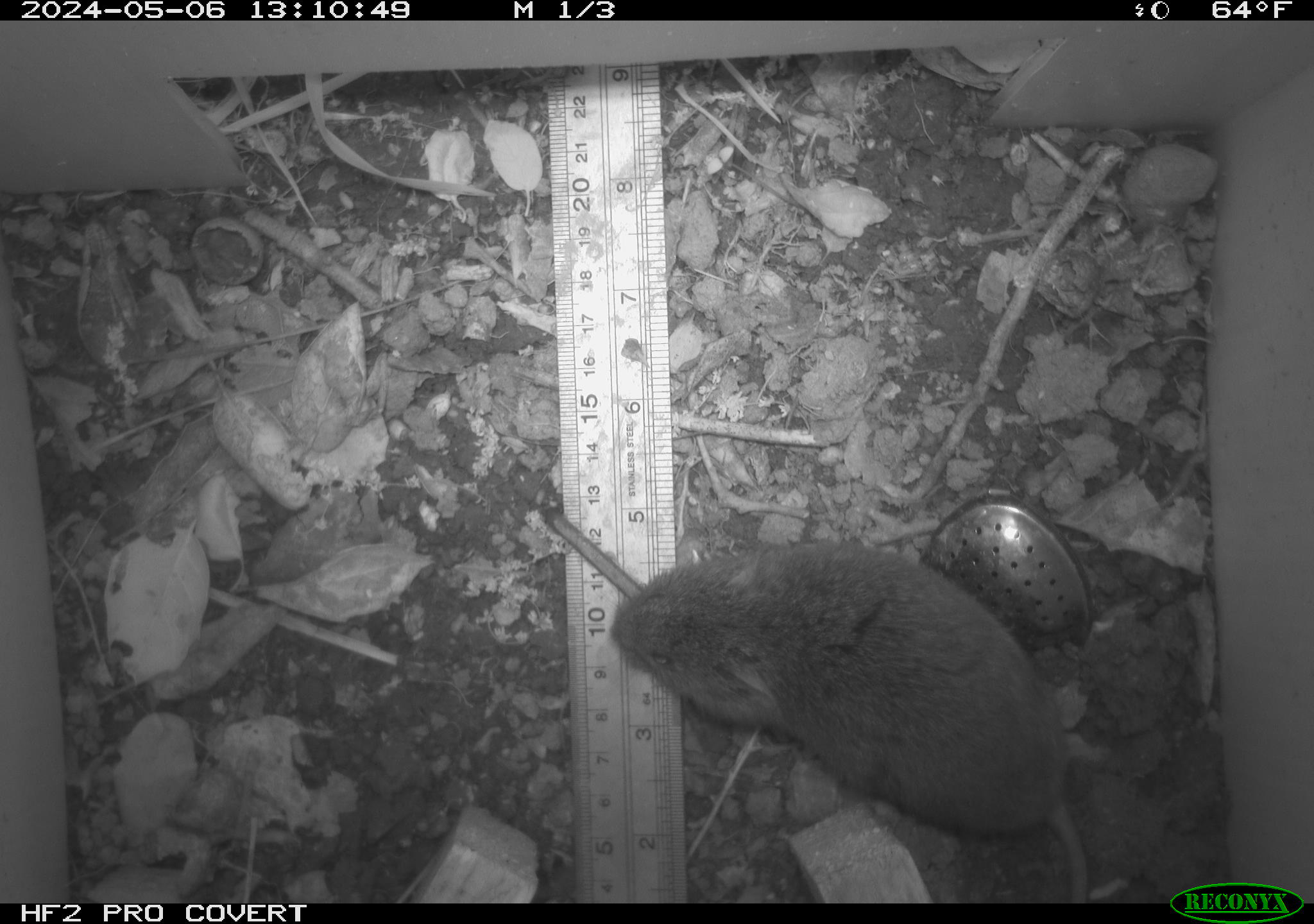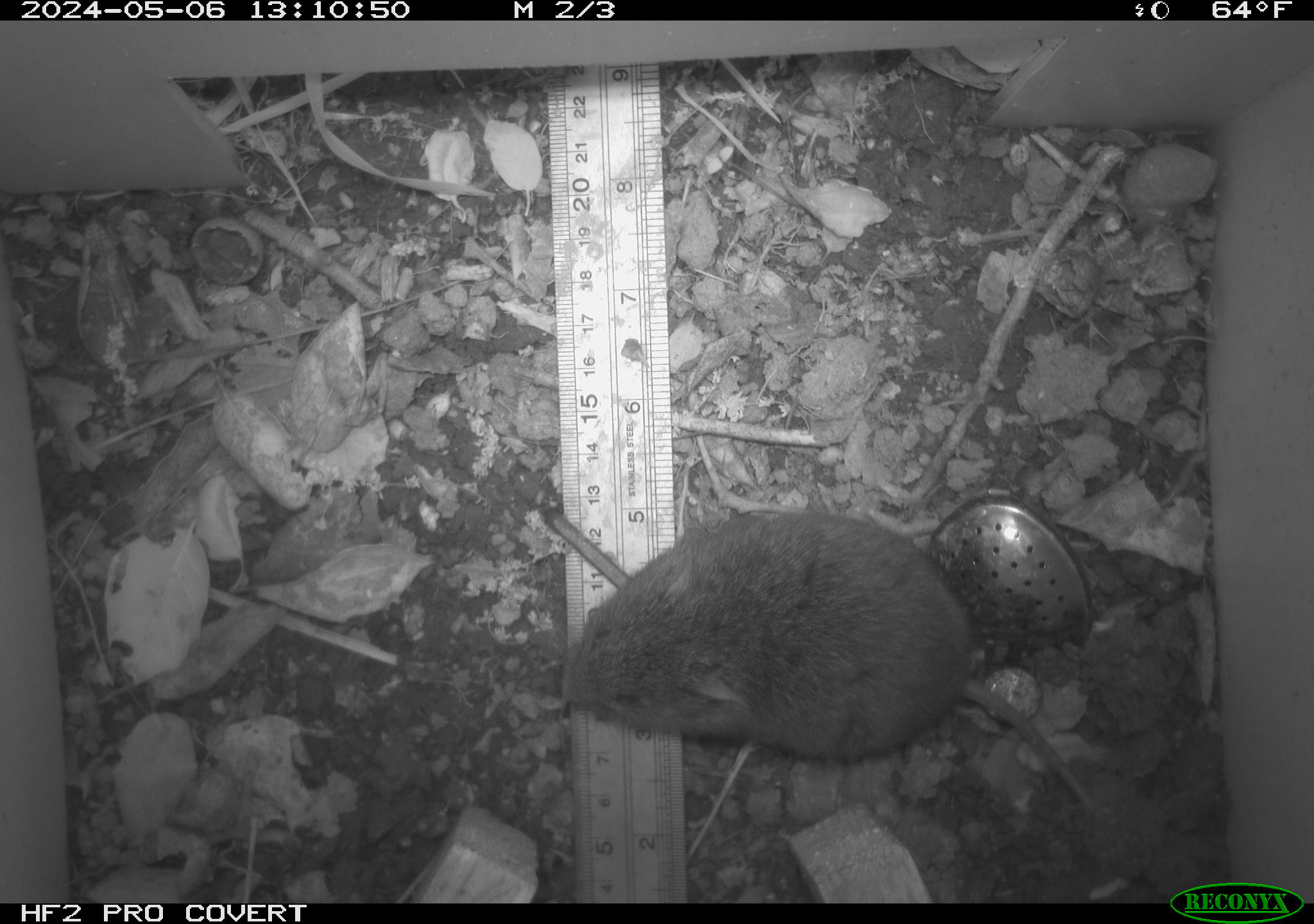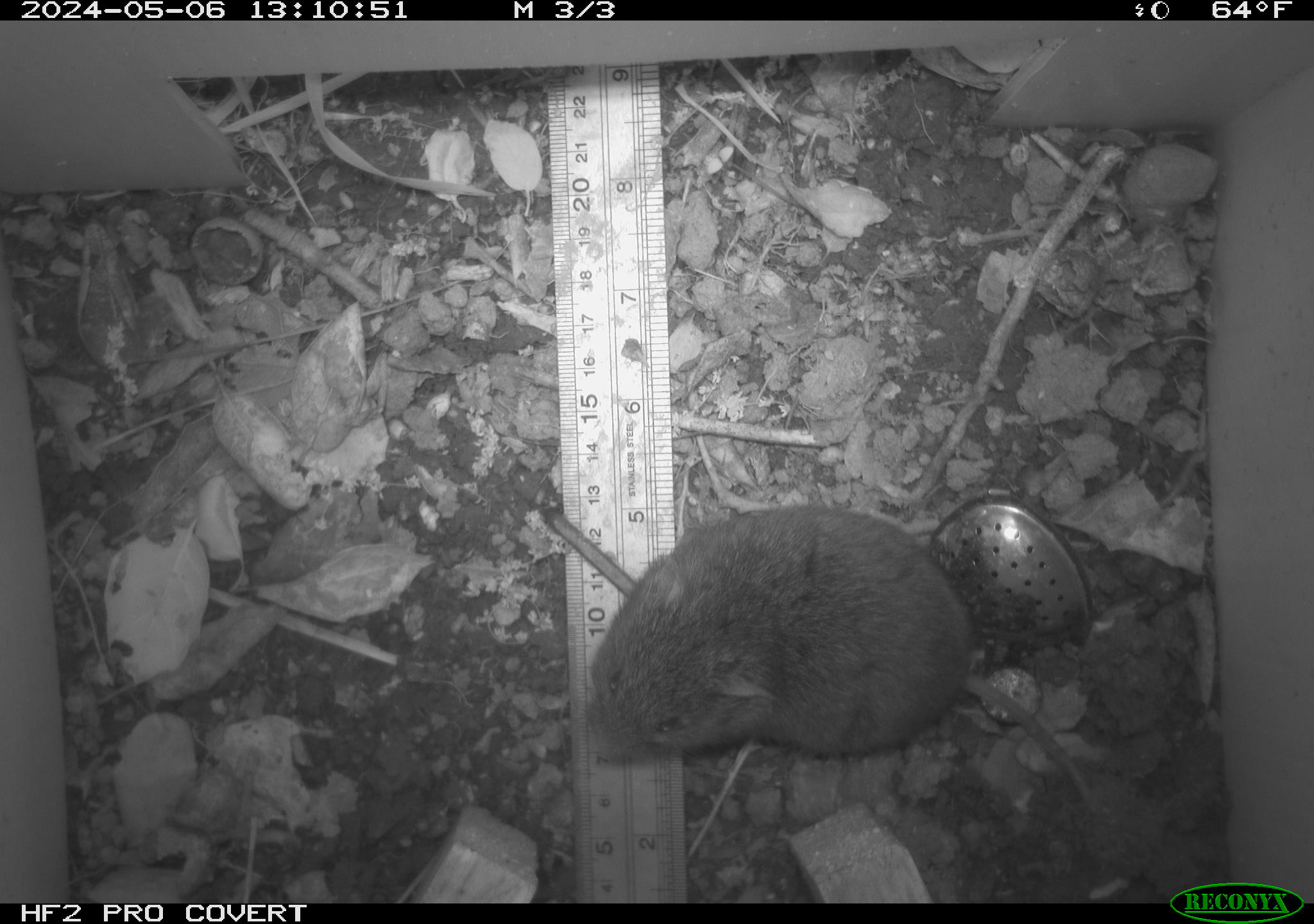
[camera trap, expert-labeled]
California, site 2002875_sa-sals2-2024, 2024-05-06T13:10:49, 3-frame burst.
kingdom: Animalia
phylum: Chordata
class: Mammalia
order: Rodentia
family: Cricetidae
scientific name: Arvicolinae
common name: voles, lemmings, and muskrats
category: arvicolinae subfamily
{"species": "arvicolinae subfamily (voles, lemmings, and muskrats) (Arvicolinae)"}